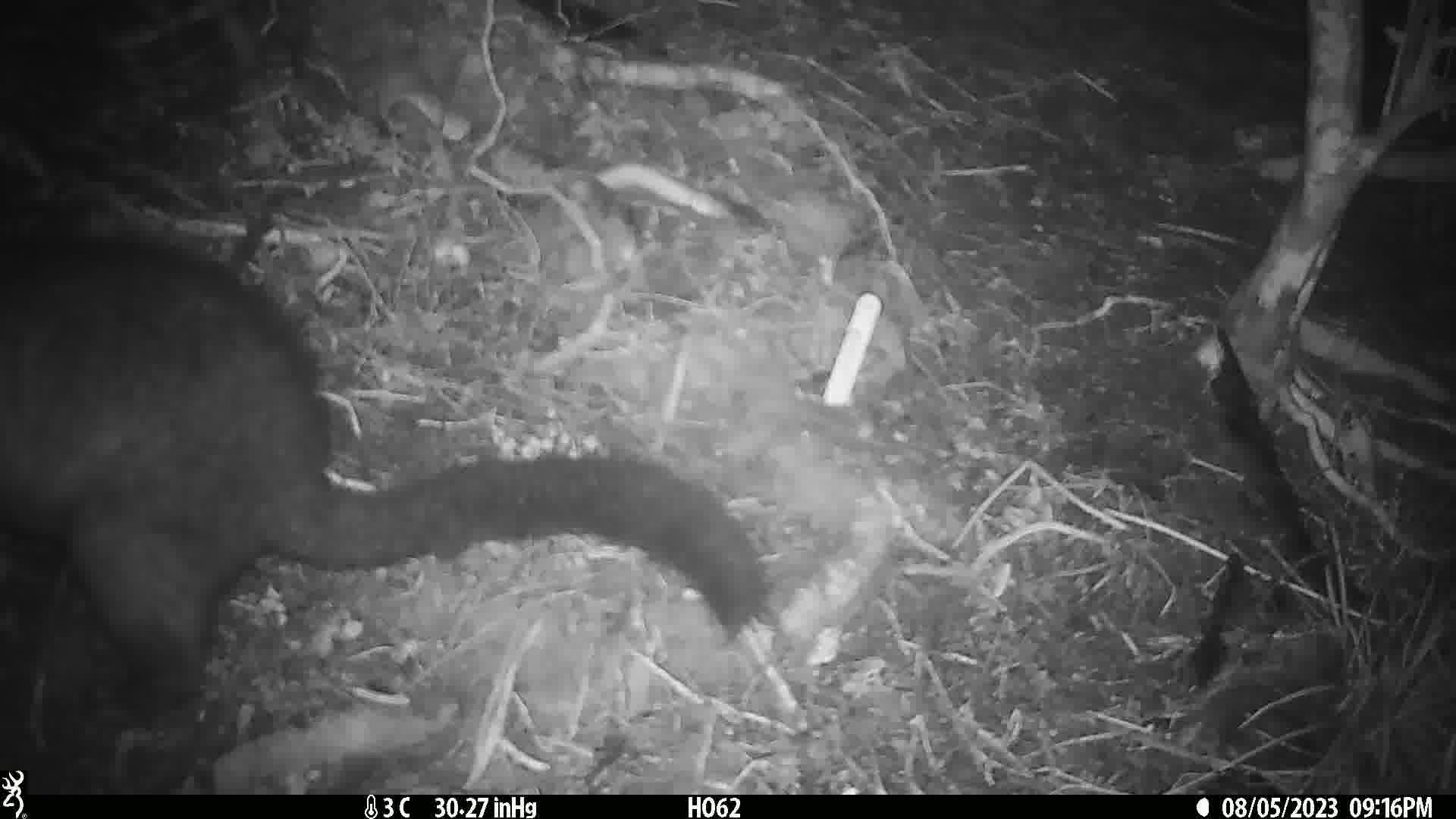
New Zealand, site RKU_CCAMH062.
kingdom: Animalia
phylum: Chordata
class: Mammalia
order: Diprotodontia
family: Phalangeridae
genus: Trichosurus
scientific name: Trichosurus vulpecula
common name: common brushtail possum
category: possum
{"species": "possum (common brushtail possum) (Trichosurus vulpecula)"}